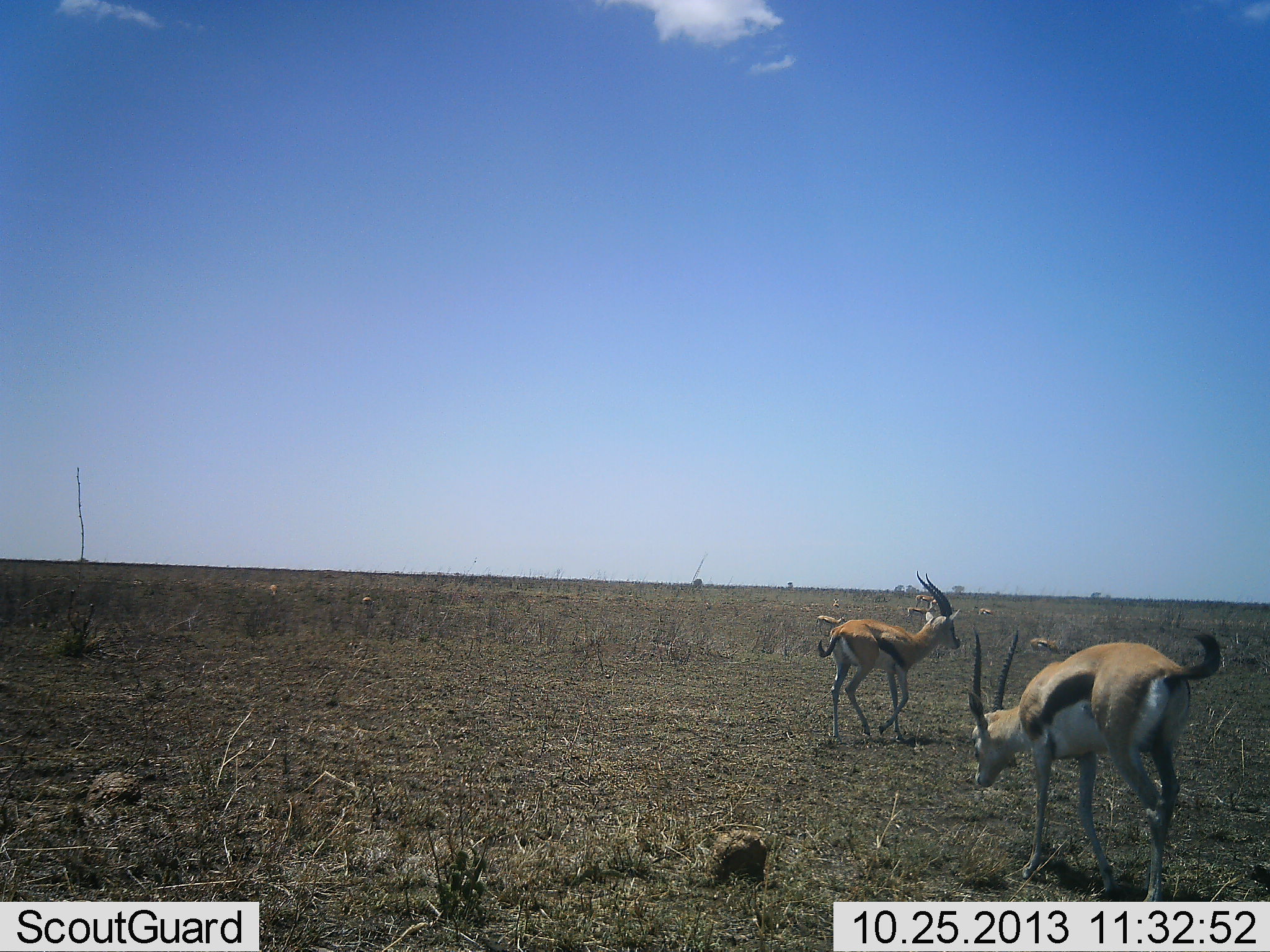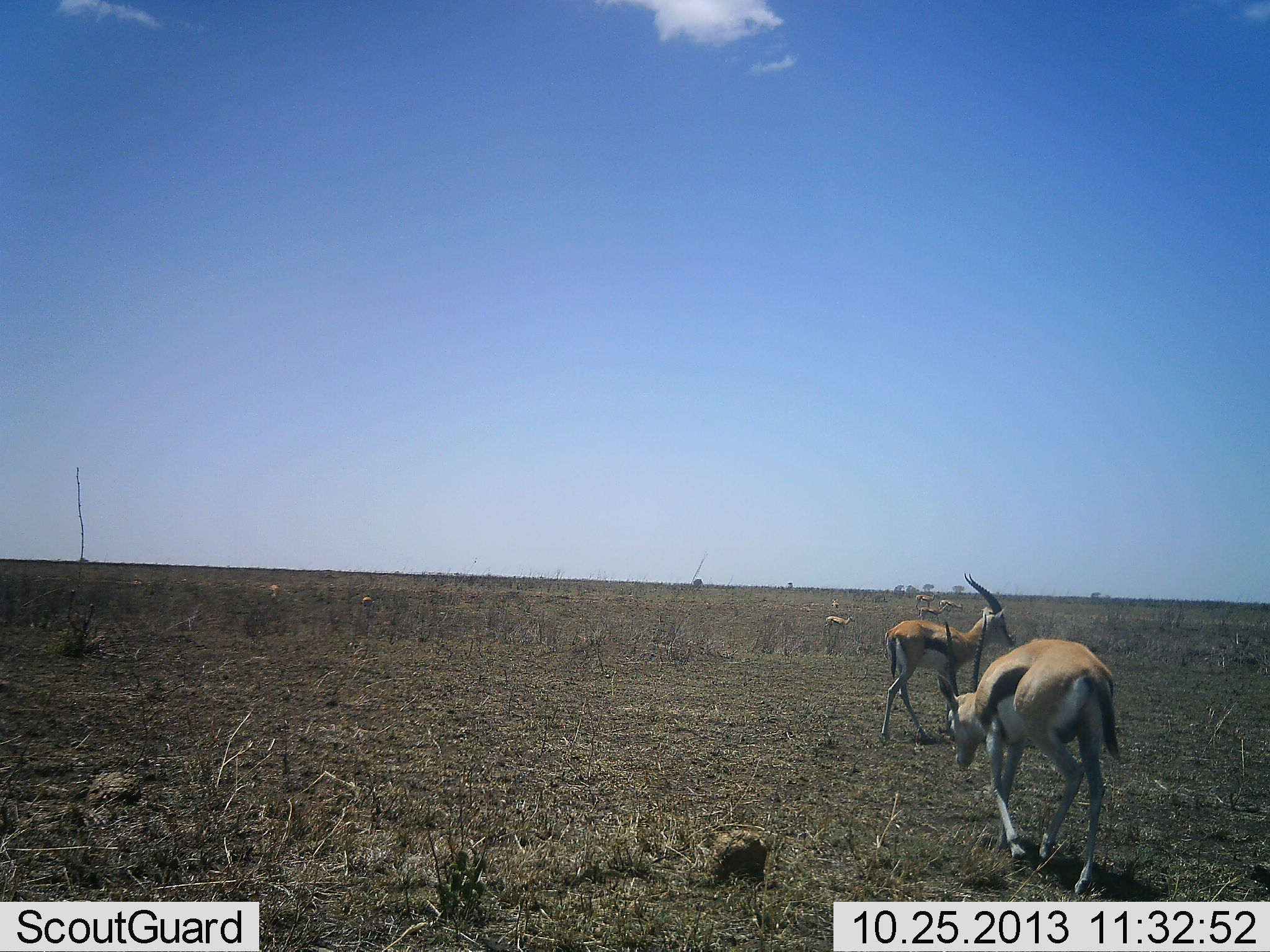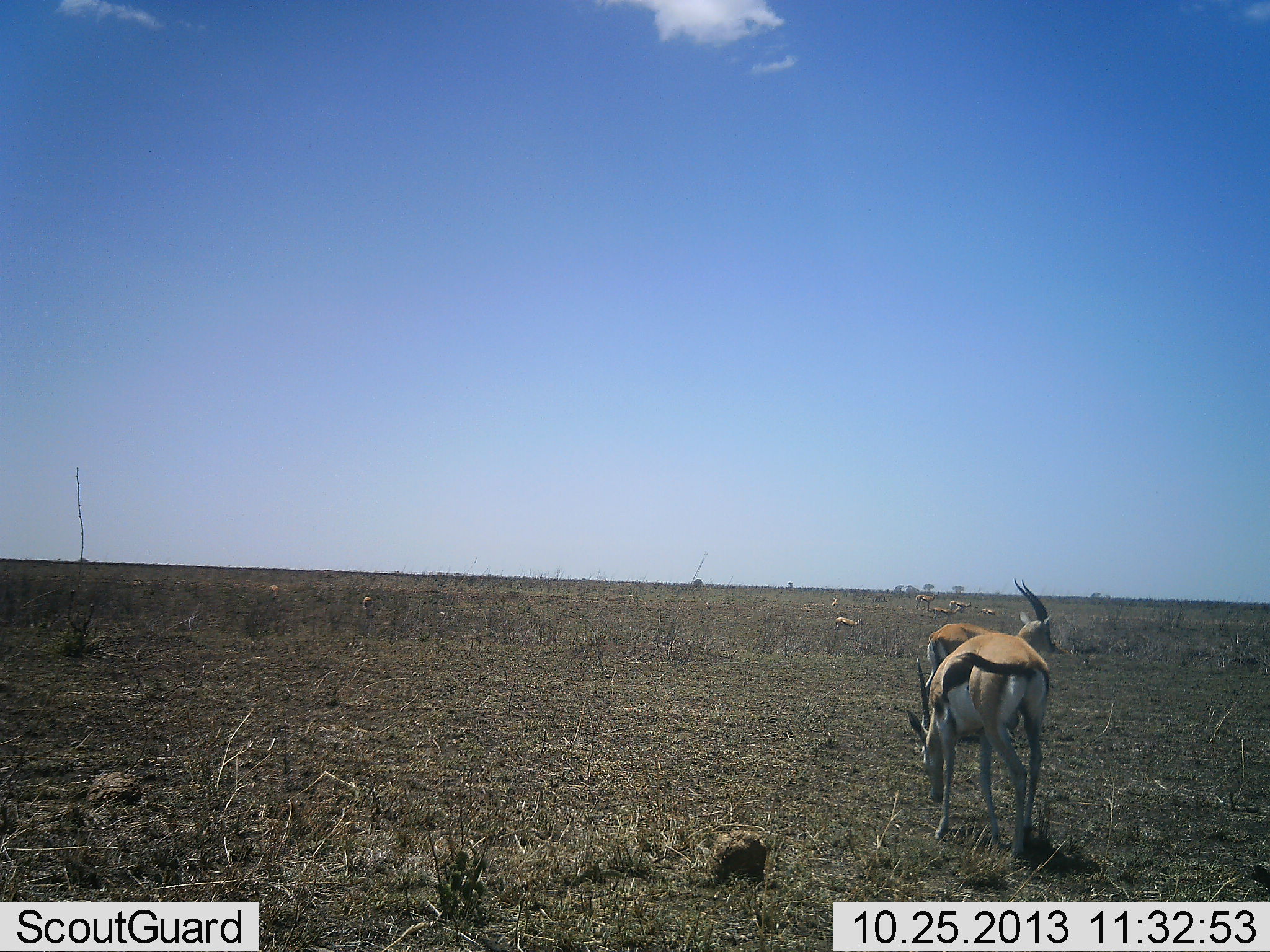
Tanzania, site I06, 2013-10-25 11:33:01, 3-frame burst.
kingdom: Animalia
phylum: Chordata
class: Mammalia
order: Artiodactyla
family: Bovidae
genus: Eudorcas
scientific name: Eudorcas thomsonii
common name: thomson's gazelle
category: gazellethomsons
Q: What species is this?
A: Gazellethomsons (thomson's gazelle) (Eudorcas thomsonii).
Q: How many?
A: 10.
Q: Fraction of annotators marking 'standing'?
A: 40%.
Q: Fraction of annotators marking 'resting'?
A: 10%.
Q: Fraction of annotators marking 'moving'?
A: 70%.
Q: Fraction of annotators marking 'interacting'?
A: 0%.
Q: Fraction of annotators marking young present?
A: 0%.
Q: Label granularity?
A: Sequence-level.